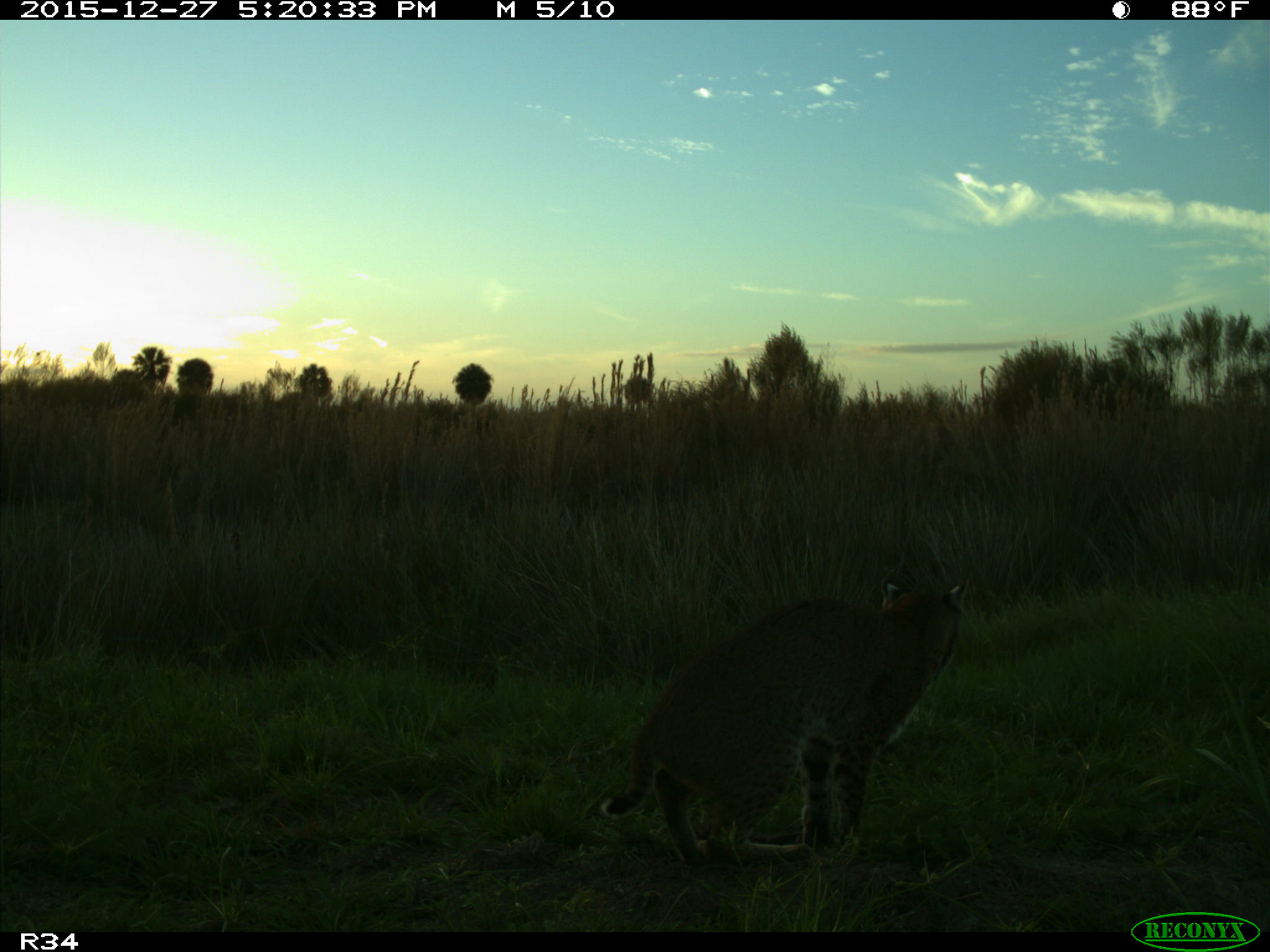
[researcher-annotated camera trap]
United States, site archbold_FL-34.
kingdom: Animalia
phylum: Chordata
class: Mammalia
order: Carnivora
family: Felidae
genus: Lynx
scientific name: Lynx rufus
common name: bobcat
Lynx rufus (bobcat).